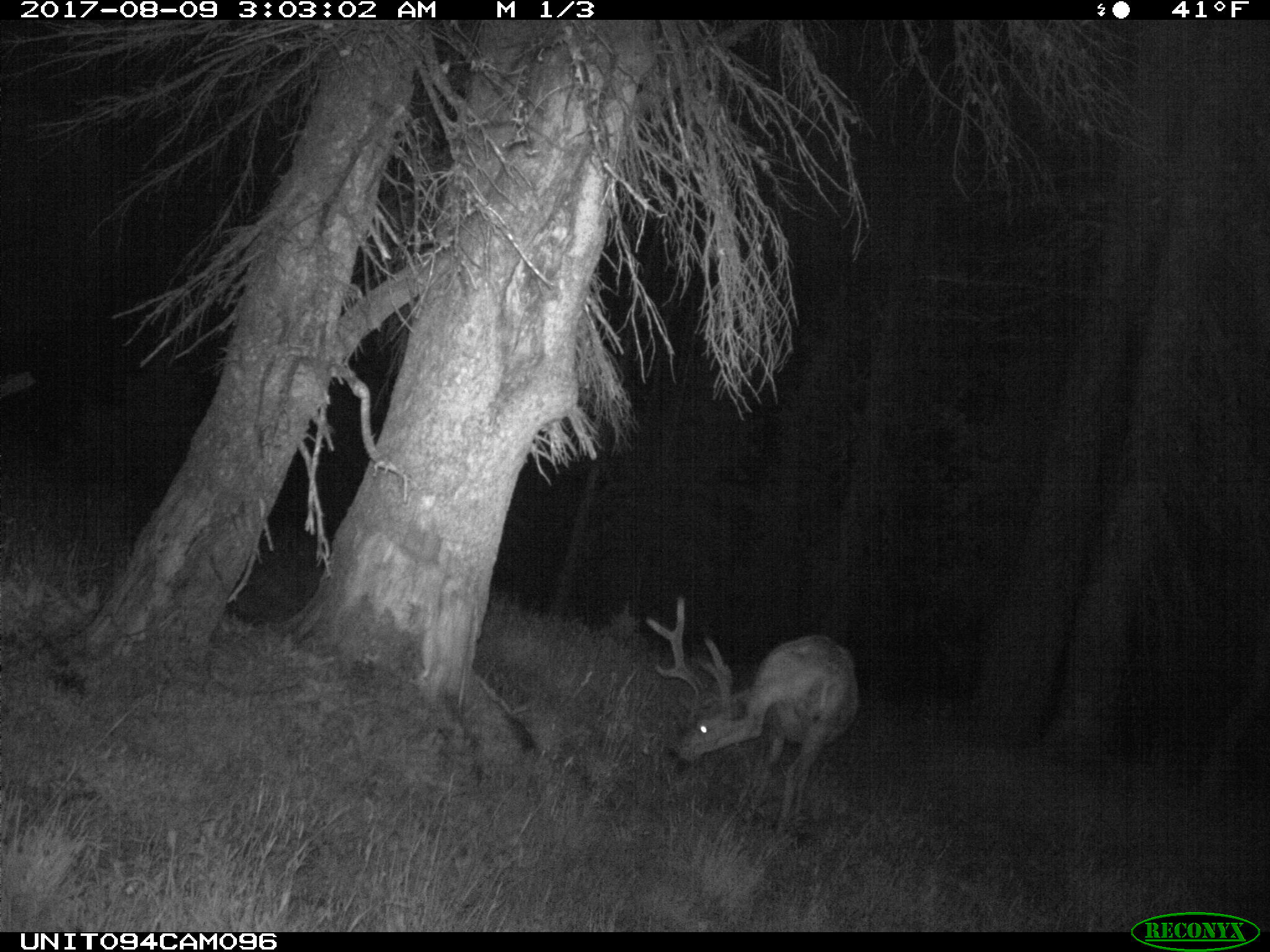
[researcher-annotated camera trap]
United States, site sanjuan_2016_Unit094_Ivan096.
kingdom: Animalia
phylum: Chordata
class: Mammalia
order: Artiodactyla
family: Cervidae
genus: Odocoileus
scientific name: Odocoileus hemionus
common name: mule deer